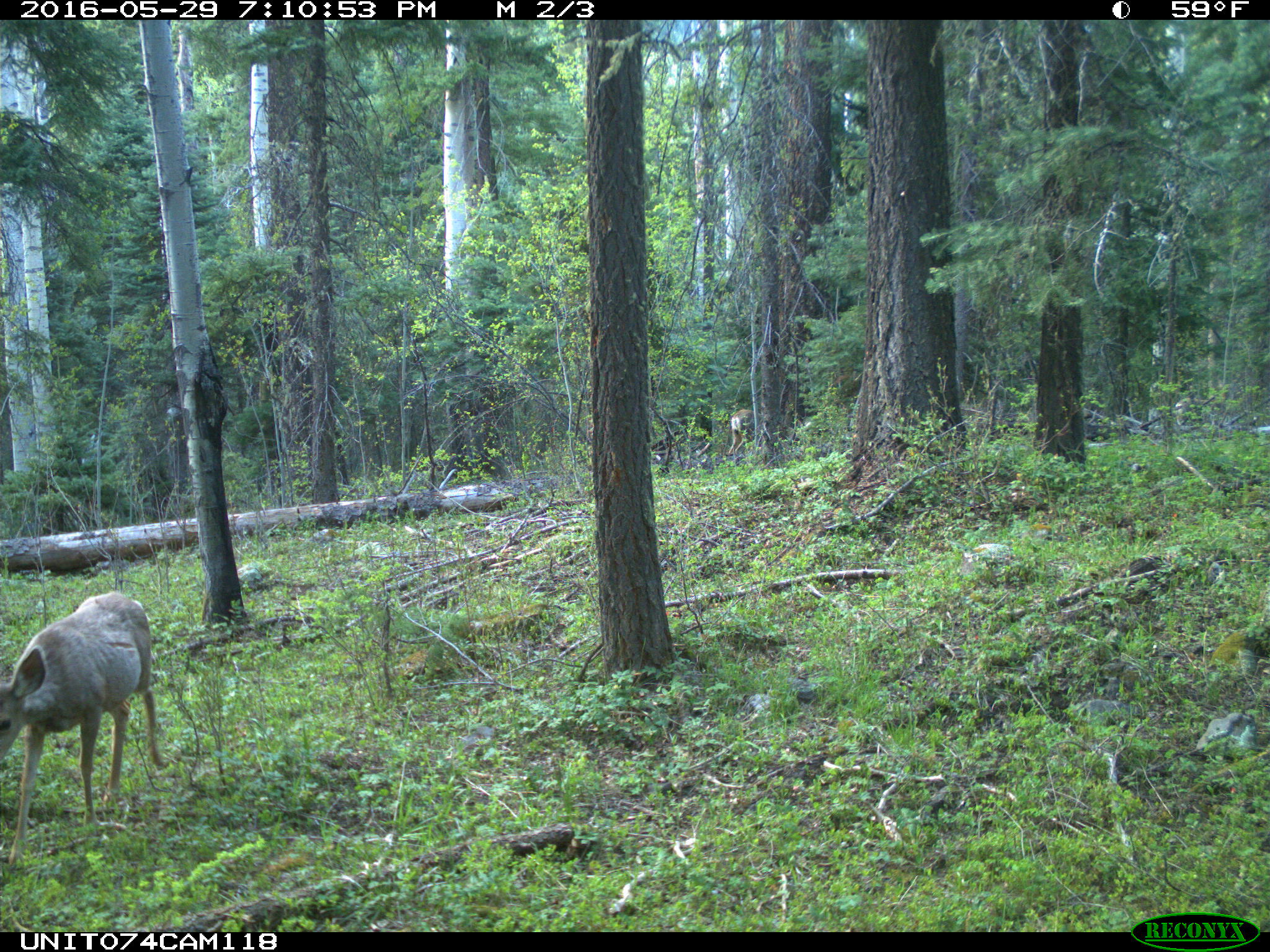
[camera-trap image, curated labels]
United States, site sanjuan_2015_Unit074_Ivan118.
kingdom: Animalia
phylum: Chordata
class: Mammalia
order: Artiodactyla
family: Cervidae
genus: Odocoileus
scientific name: Odocoileus hemionus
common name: mule deer